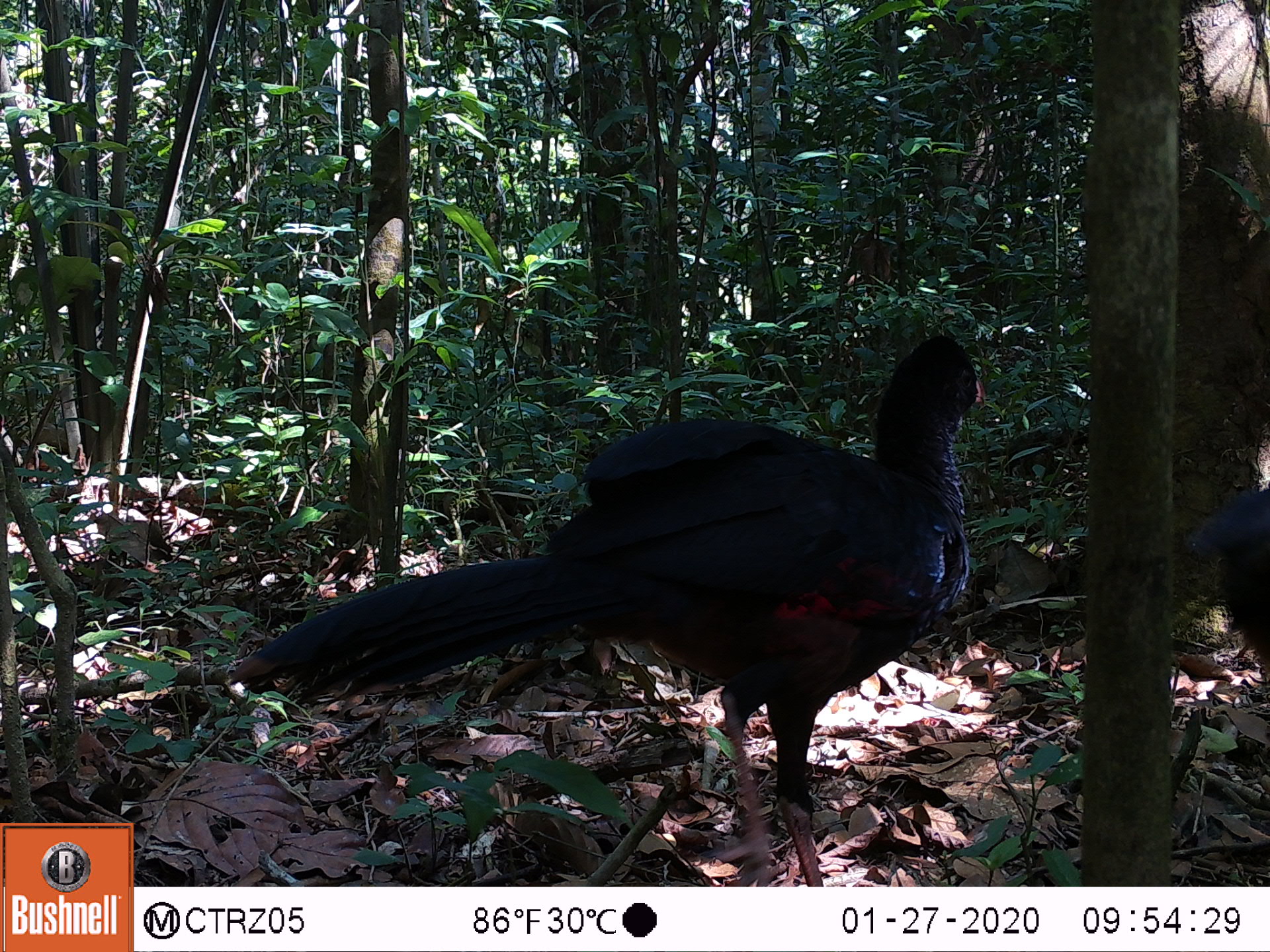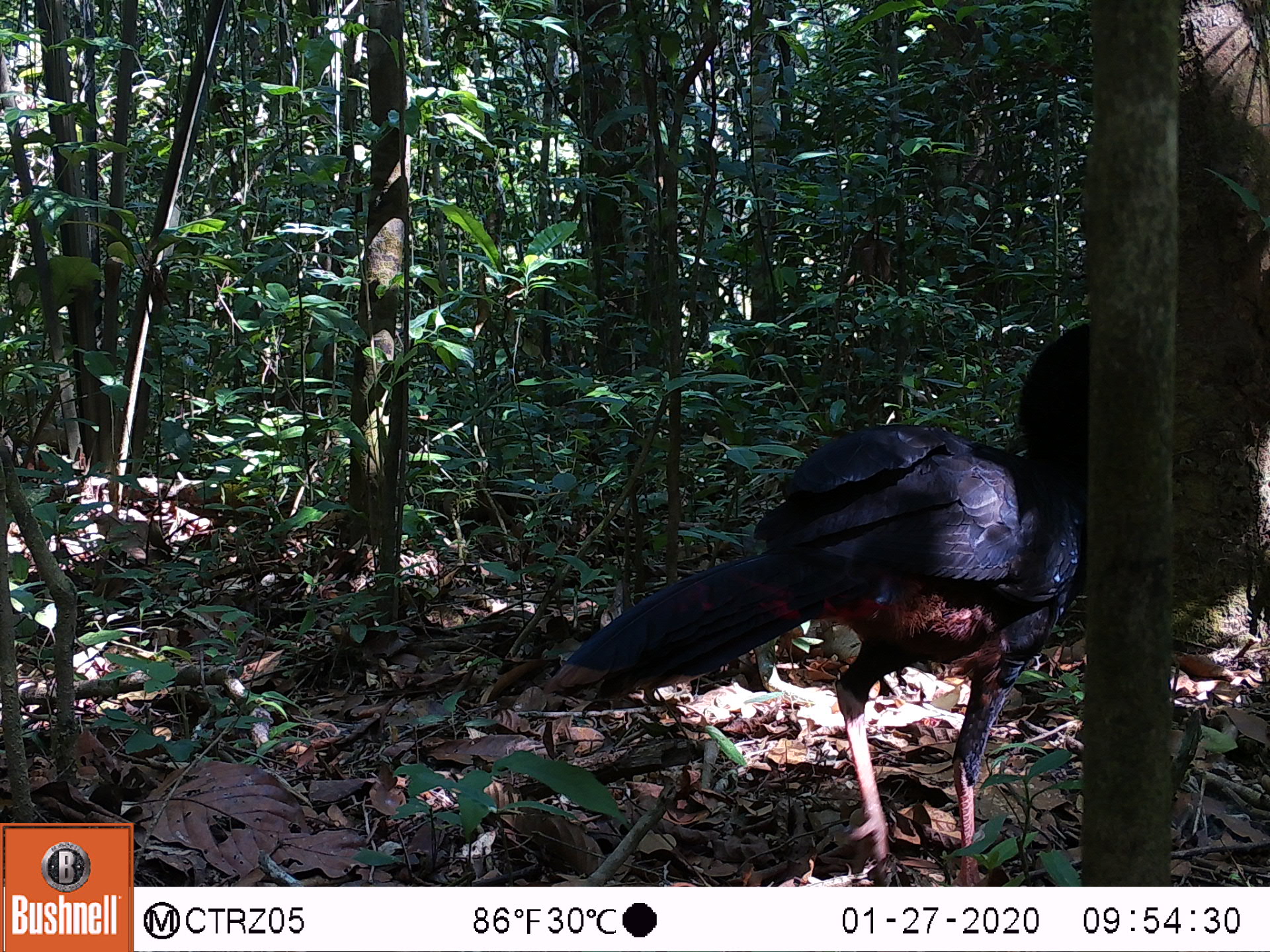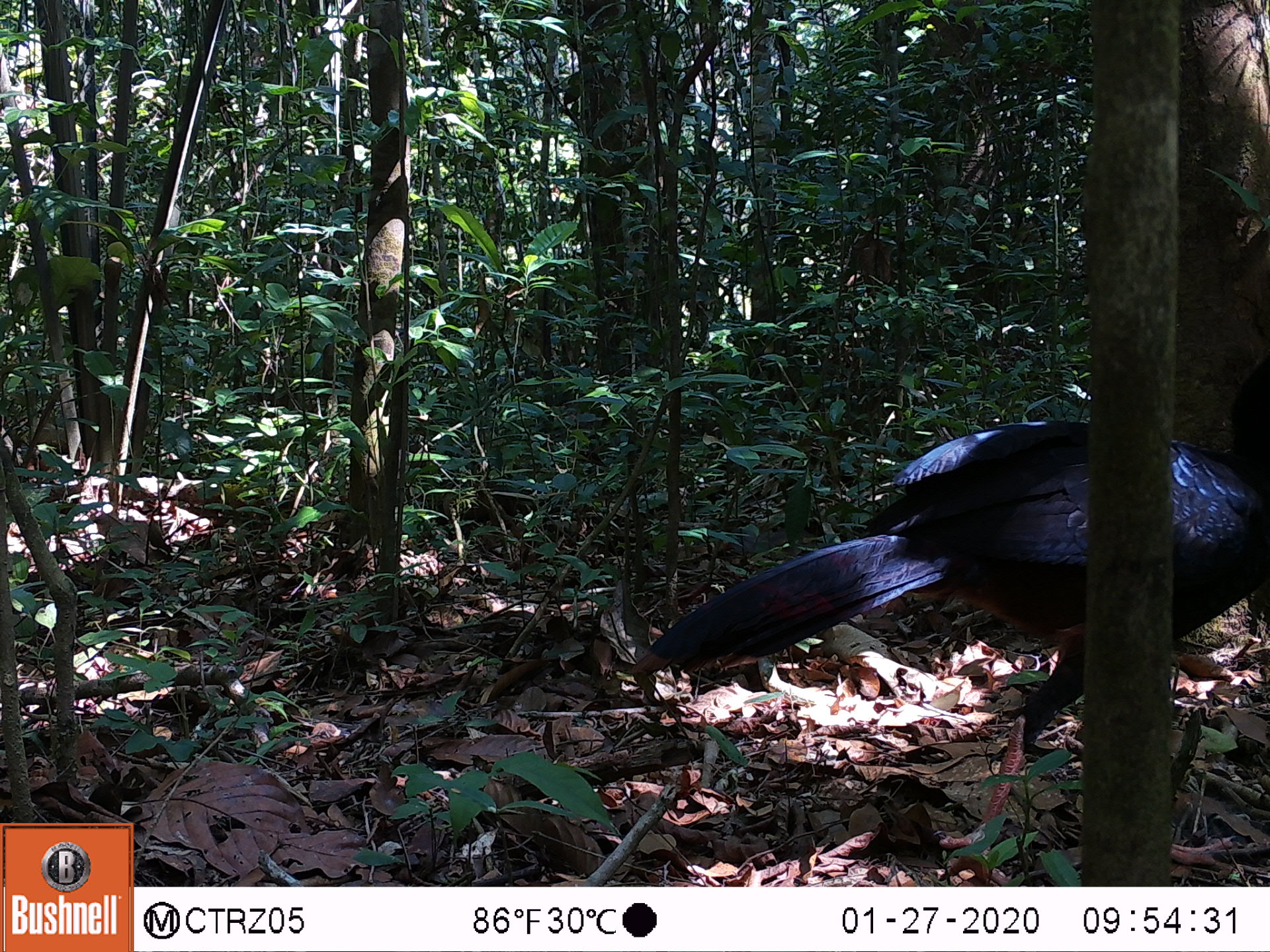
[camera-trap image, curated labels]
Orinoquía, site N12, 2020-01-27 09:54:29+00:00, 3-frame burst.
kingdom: Animalia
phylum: Chordata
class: Aves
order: Galliformes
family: Cracidae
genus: Mitu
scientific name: Mitu salvini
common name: salvin's currasow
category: salvins curassow